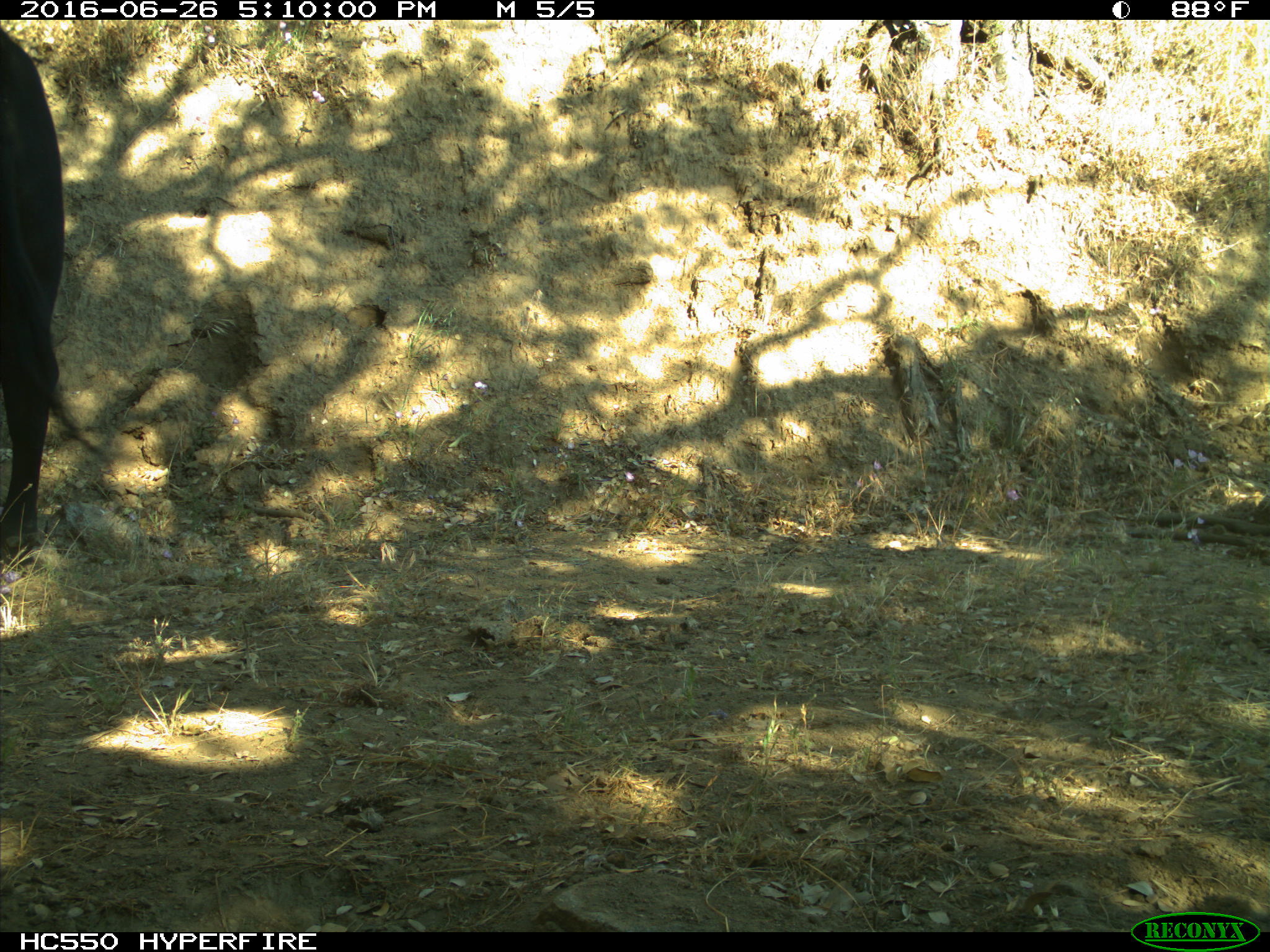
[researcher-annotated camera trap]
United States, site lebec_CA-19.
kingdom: Animalia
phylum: Chordata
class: Mammalia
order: Artiodactyla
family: Bovidae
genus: Bos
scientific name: Bos taurus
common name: domestic cow